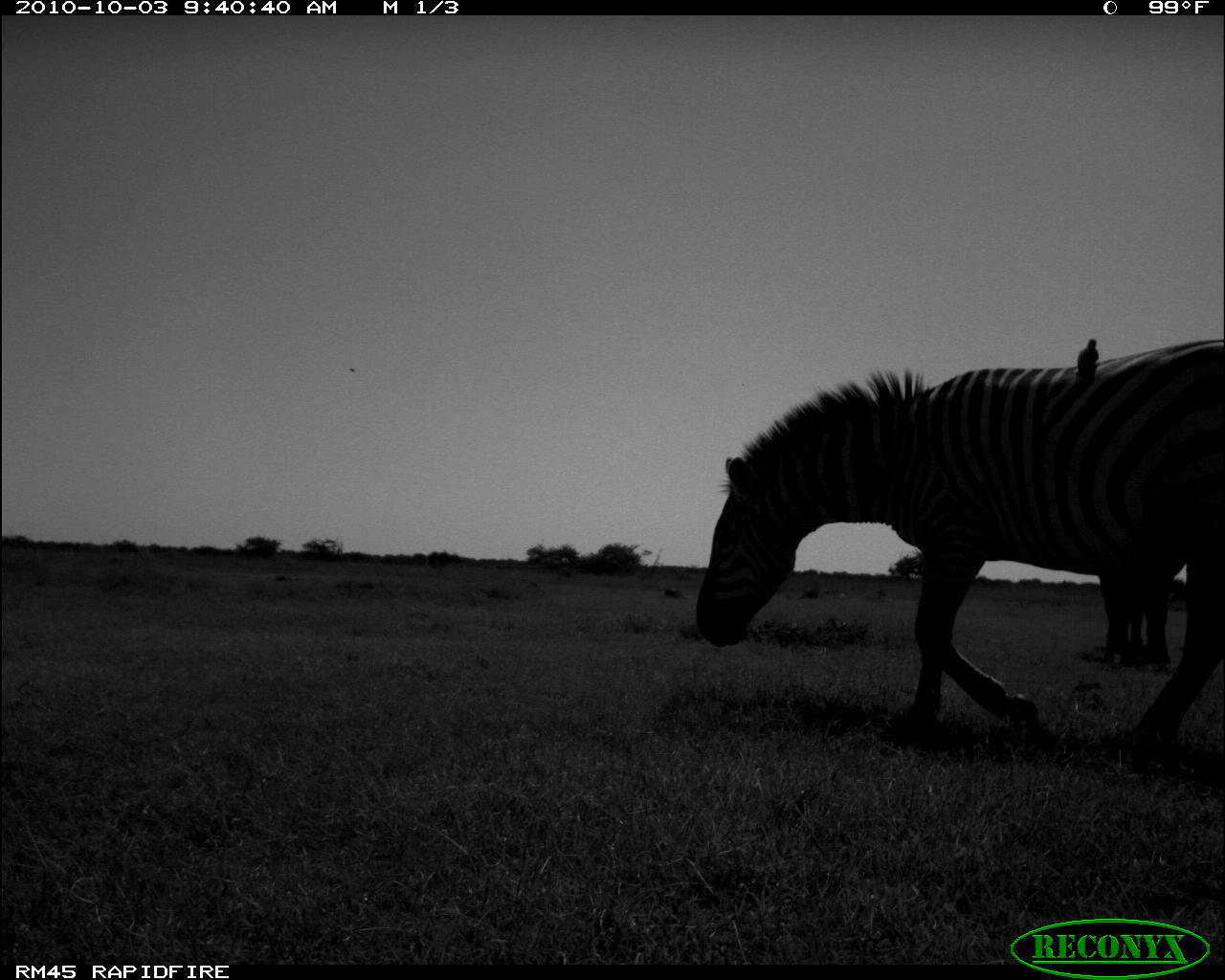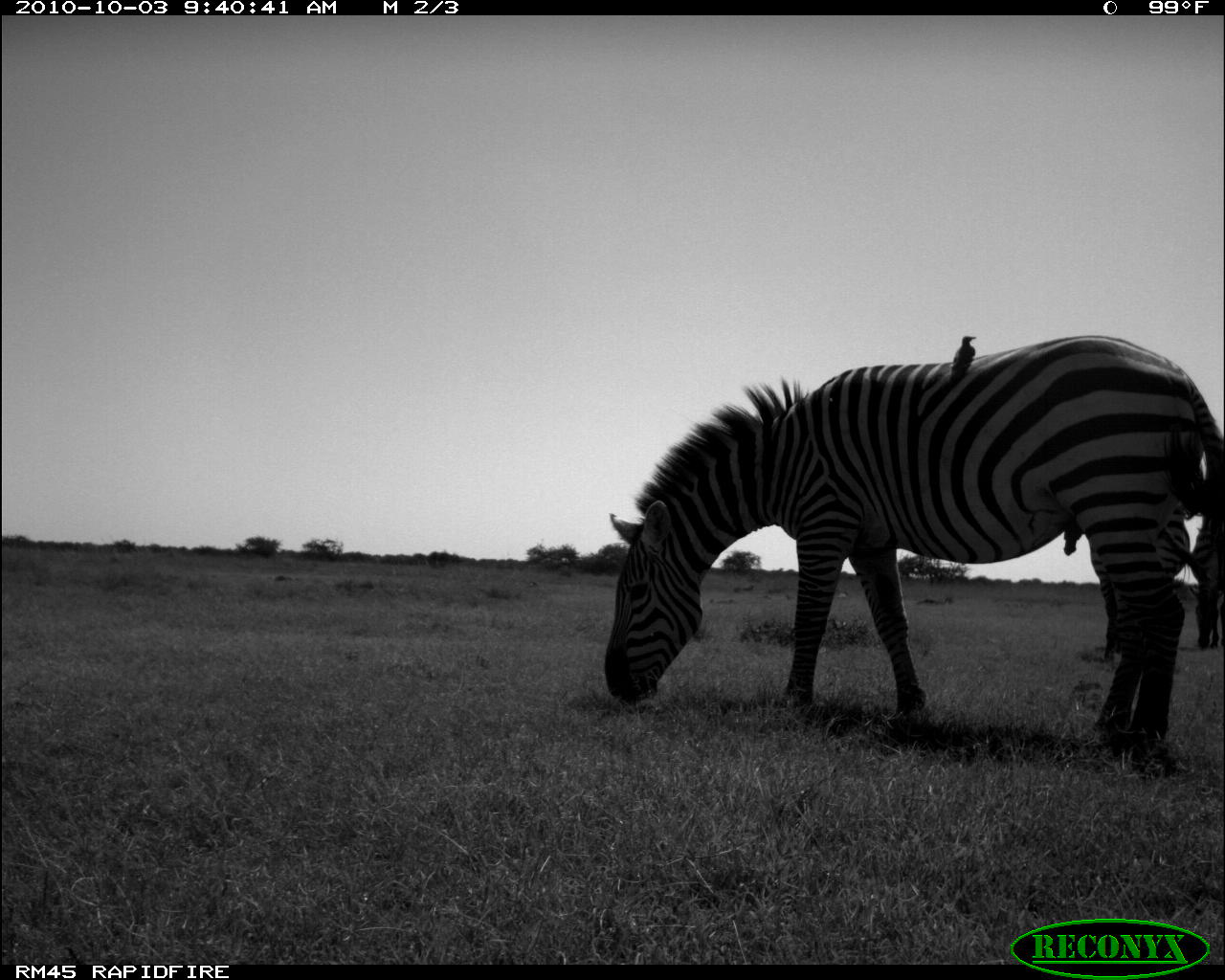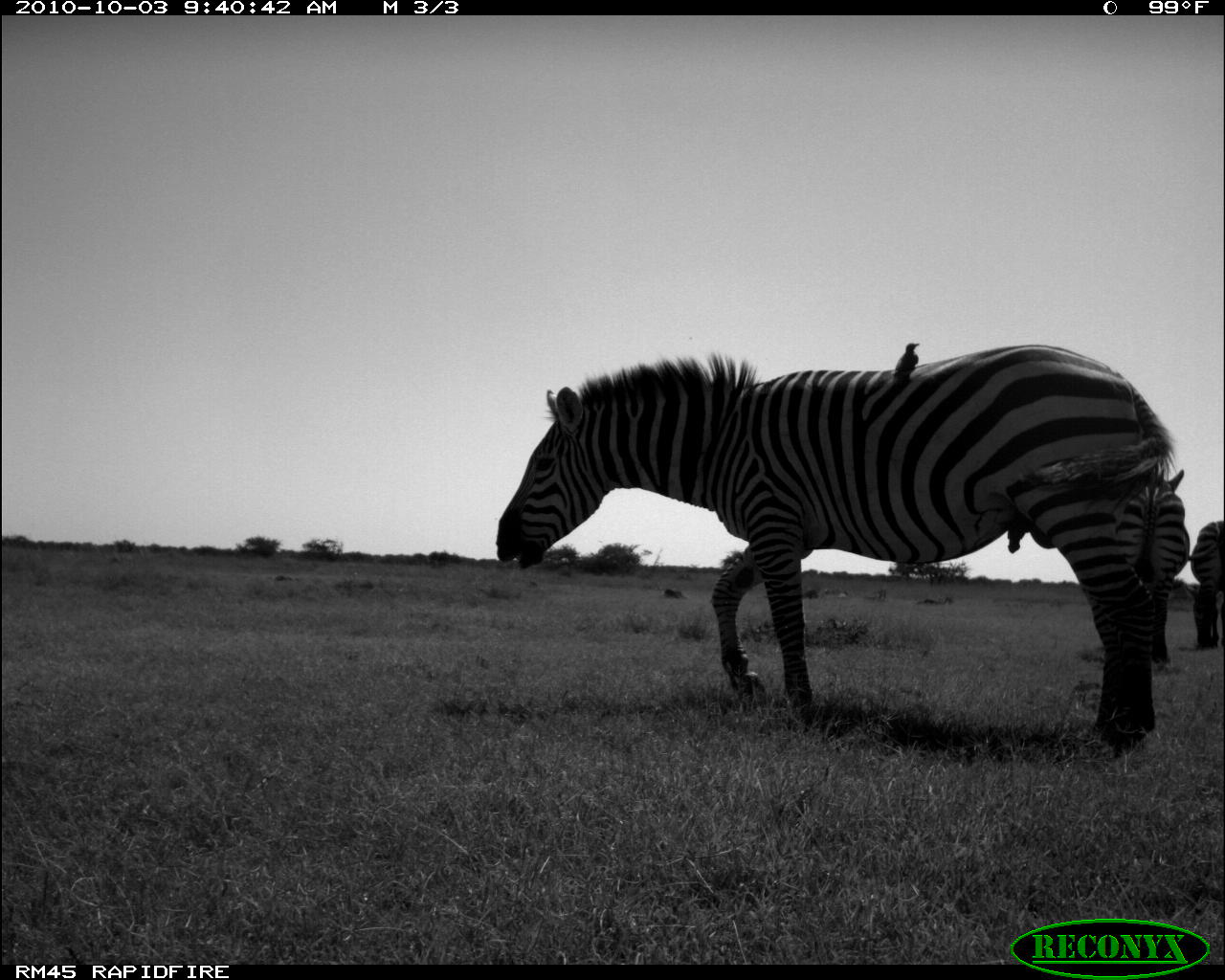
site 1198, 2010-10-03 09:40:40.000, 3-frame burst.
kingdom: Animalia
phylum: Chordata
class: Mammalia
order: Perissodactyla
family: Equidae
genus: Equus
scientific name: Equus quagga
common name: plains zebra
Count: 2.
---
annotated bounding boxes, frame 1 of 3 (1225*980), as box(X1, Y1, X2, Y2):
equus quagga: box(693, 336, 1224, 749); box(1099, 558, 1170, 666); box(1074, 335, 1103, 382)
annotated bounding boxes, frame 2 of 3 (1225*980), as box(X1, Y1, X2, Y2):
equus quagga: box(599, 333, 1225, 744); box(1073, 505, 1186, 658); box(1190, 496, 1225, 654); box(945, 331, 979, 384)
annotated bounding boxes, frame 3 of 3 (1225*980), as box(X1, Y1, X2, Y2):
equus quagga: box(494, 345, 1169, 751); box(1121, 454, 1184, 644); box(1188, 518, 1225, 647); box(887, 339, 917, 382)